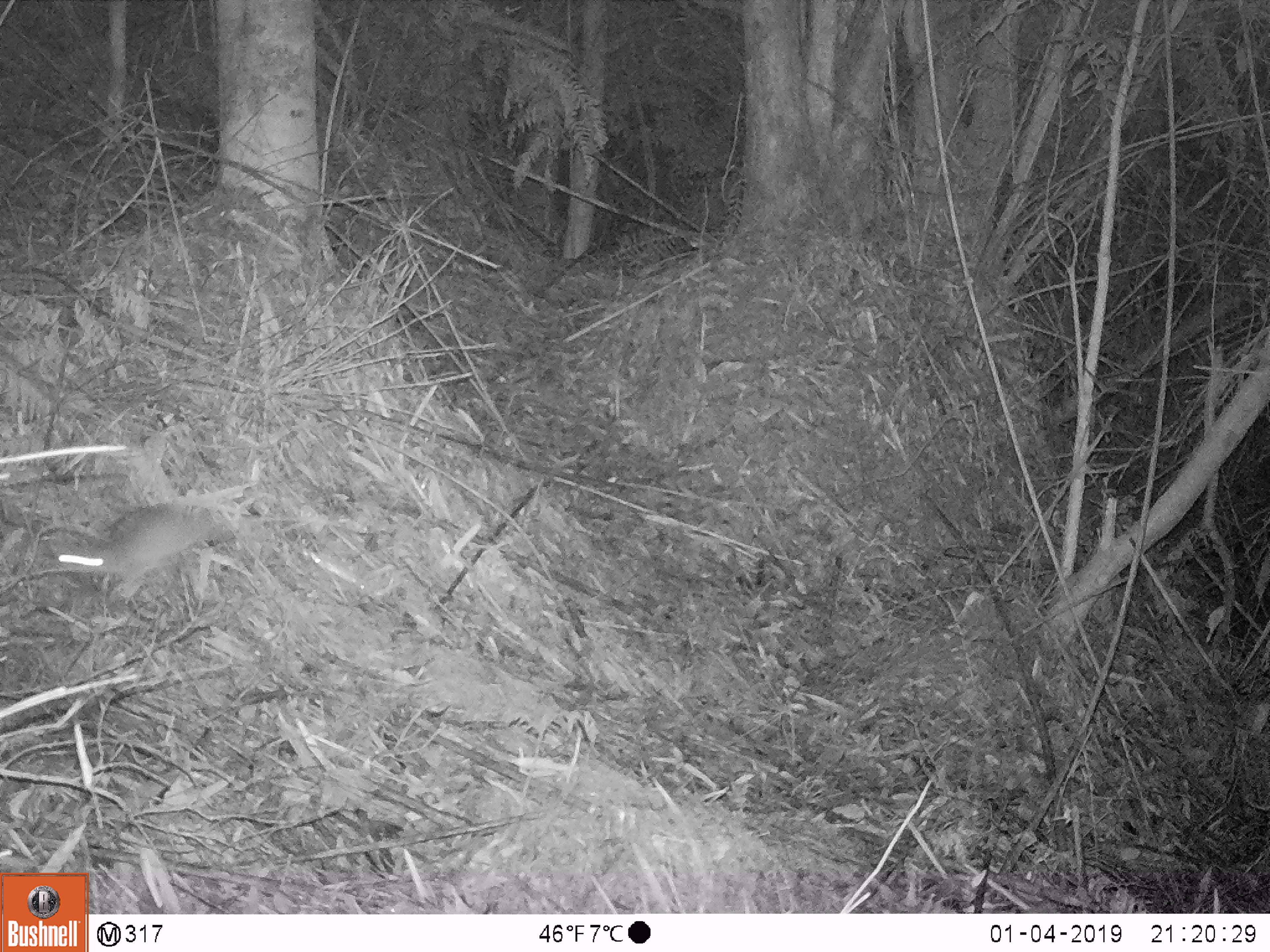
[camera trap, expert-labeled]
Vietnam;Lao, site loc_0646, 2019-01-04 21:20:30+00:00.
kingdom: Animalia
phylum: Chordata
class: Mammalia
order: Rodentia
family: Muridae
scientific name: Muridae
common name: old-world mice and rats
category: unidentified murid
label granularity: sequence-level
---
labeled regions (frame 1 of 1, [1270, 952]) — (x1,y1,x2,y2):
unidentified murid: (50,502,338,602)